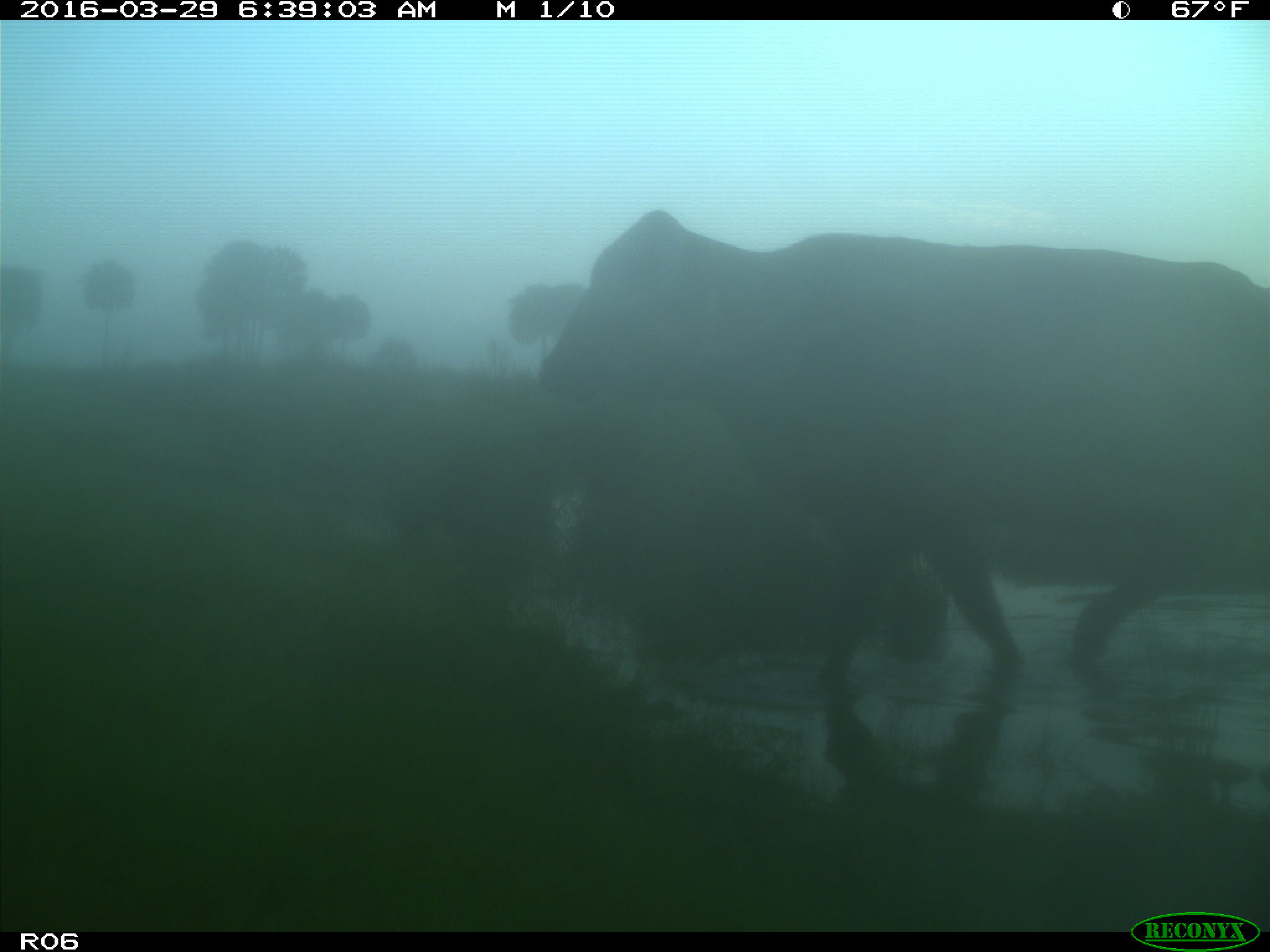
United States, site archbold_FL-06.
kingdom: Animalia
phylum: Chordata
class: Mammalia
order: Artiodactyla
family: Bovidae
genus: Bos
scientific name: Bos taurus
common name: domestic cow